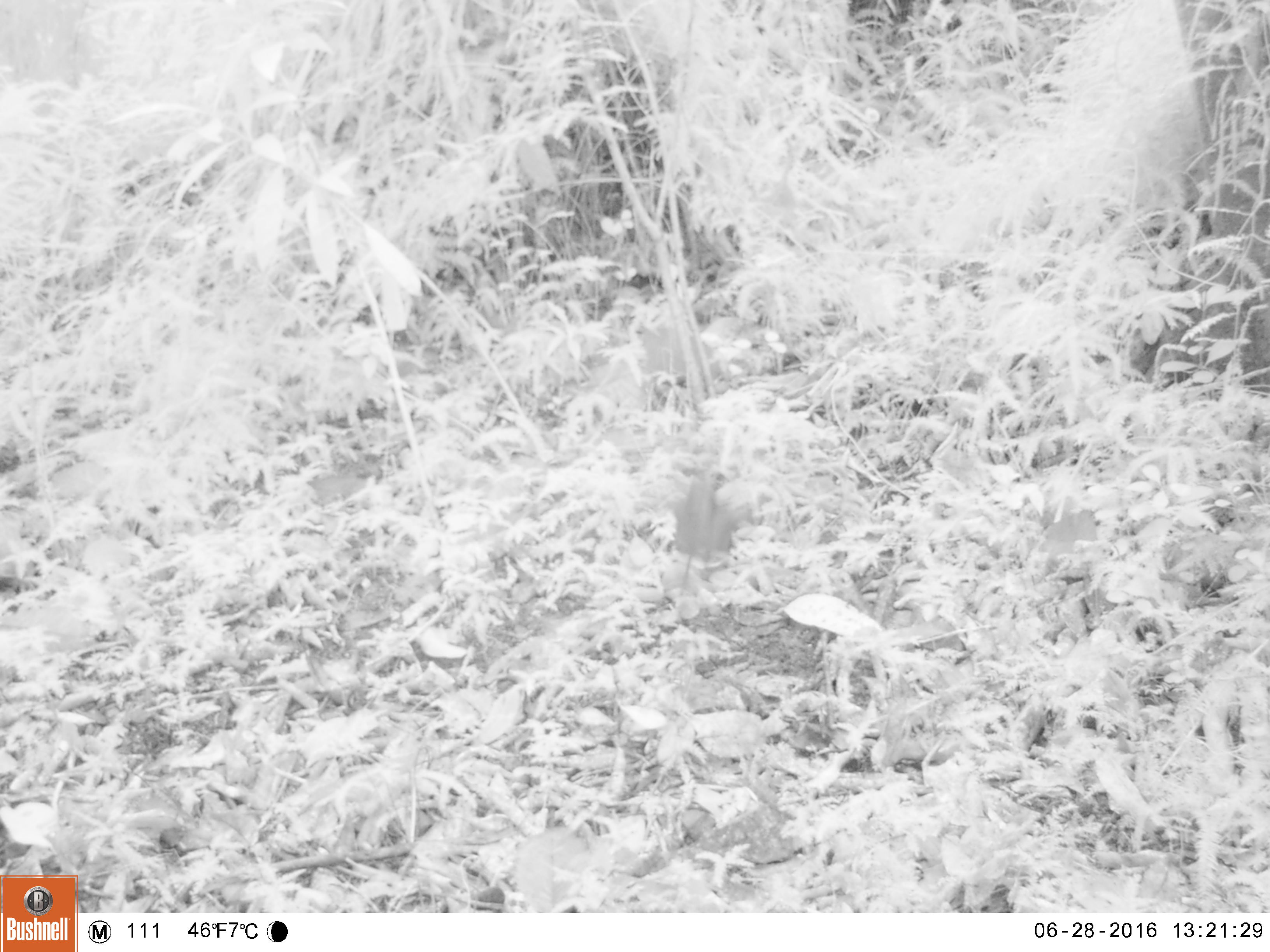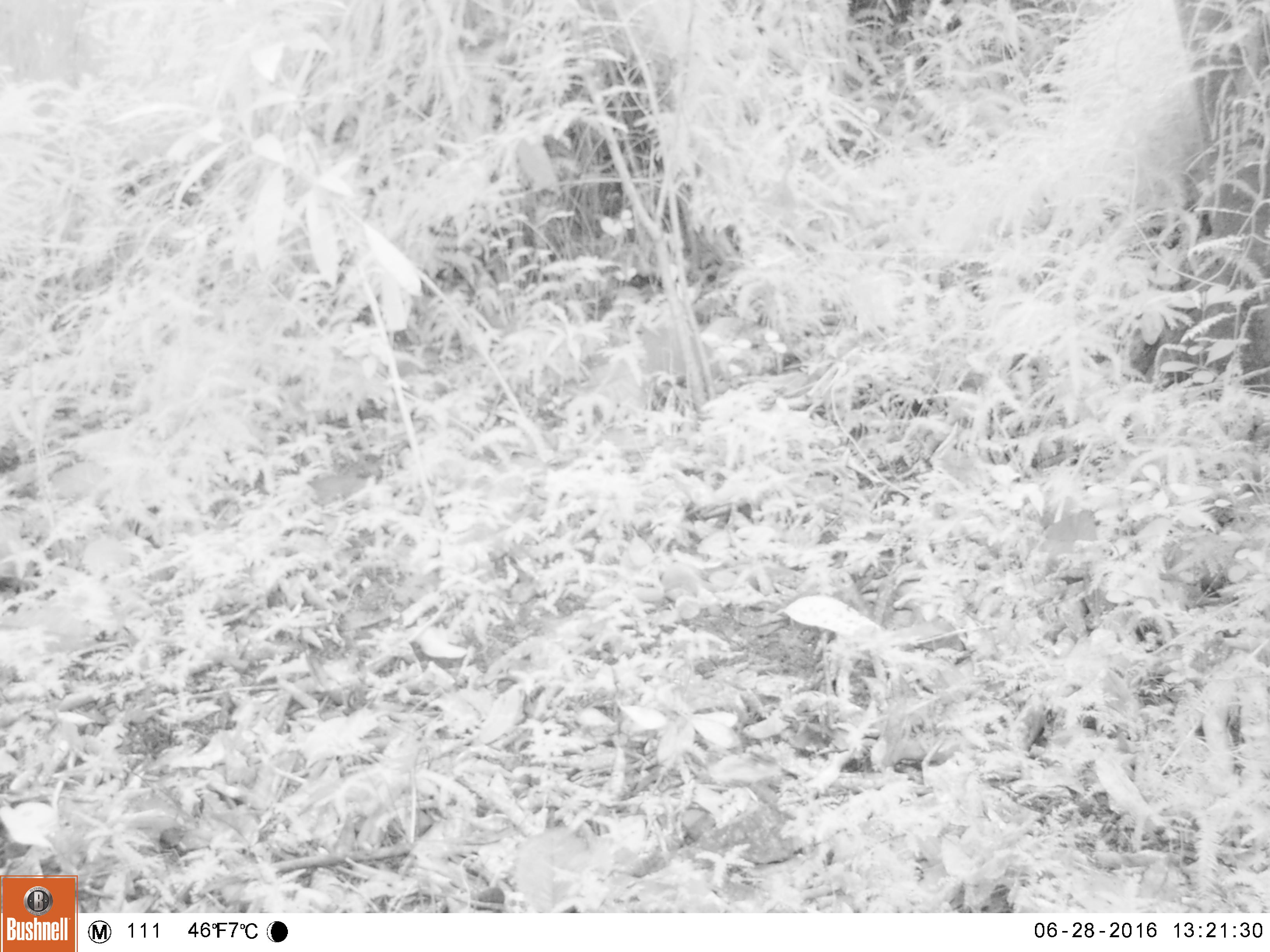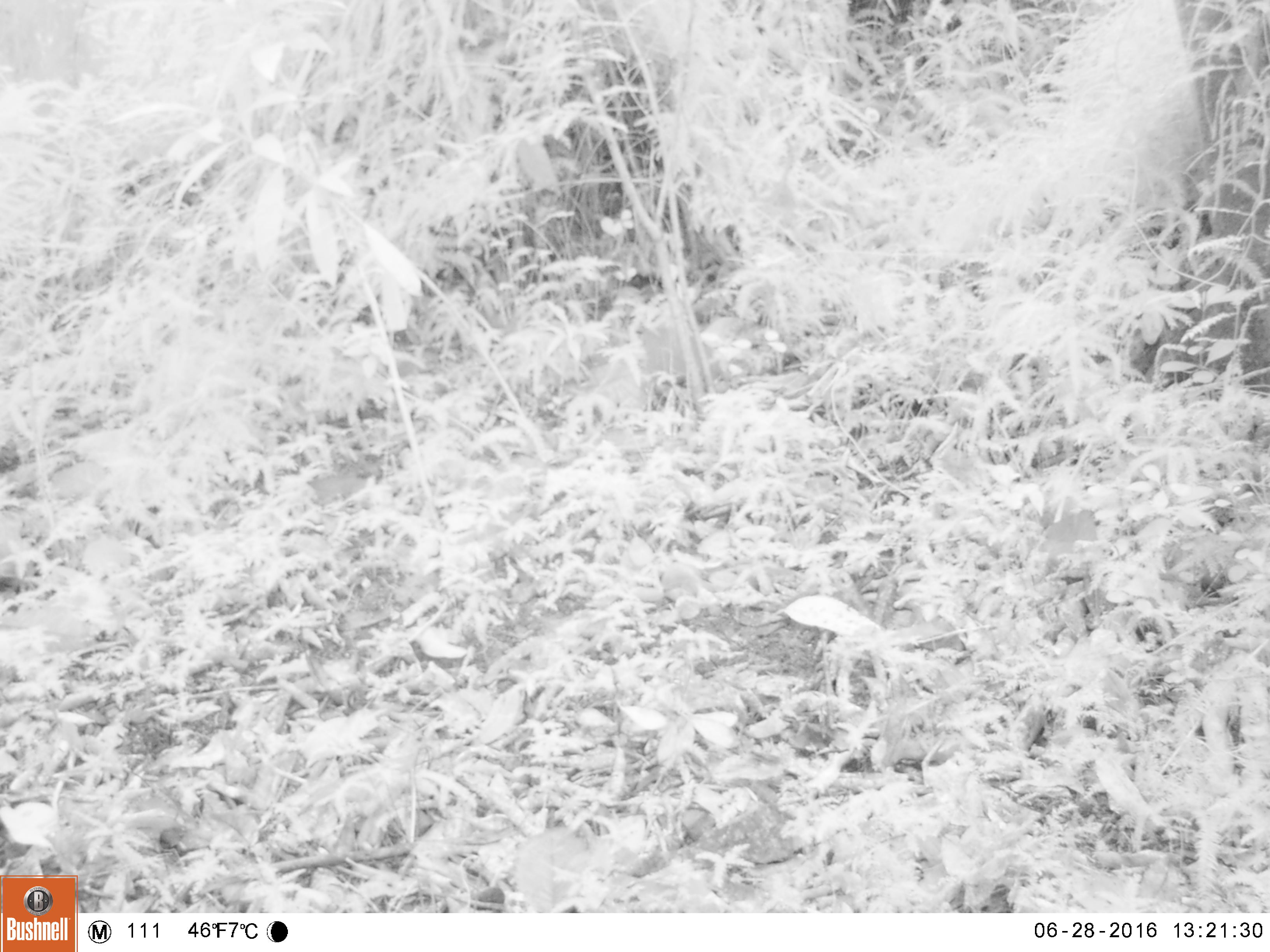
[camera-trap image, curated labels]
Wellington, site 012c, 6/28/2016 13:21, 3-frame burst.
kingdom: Animalia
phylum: Chordata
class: Aves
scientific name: Aves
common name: bird